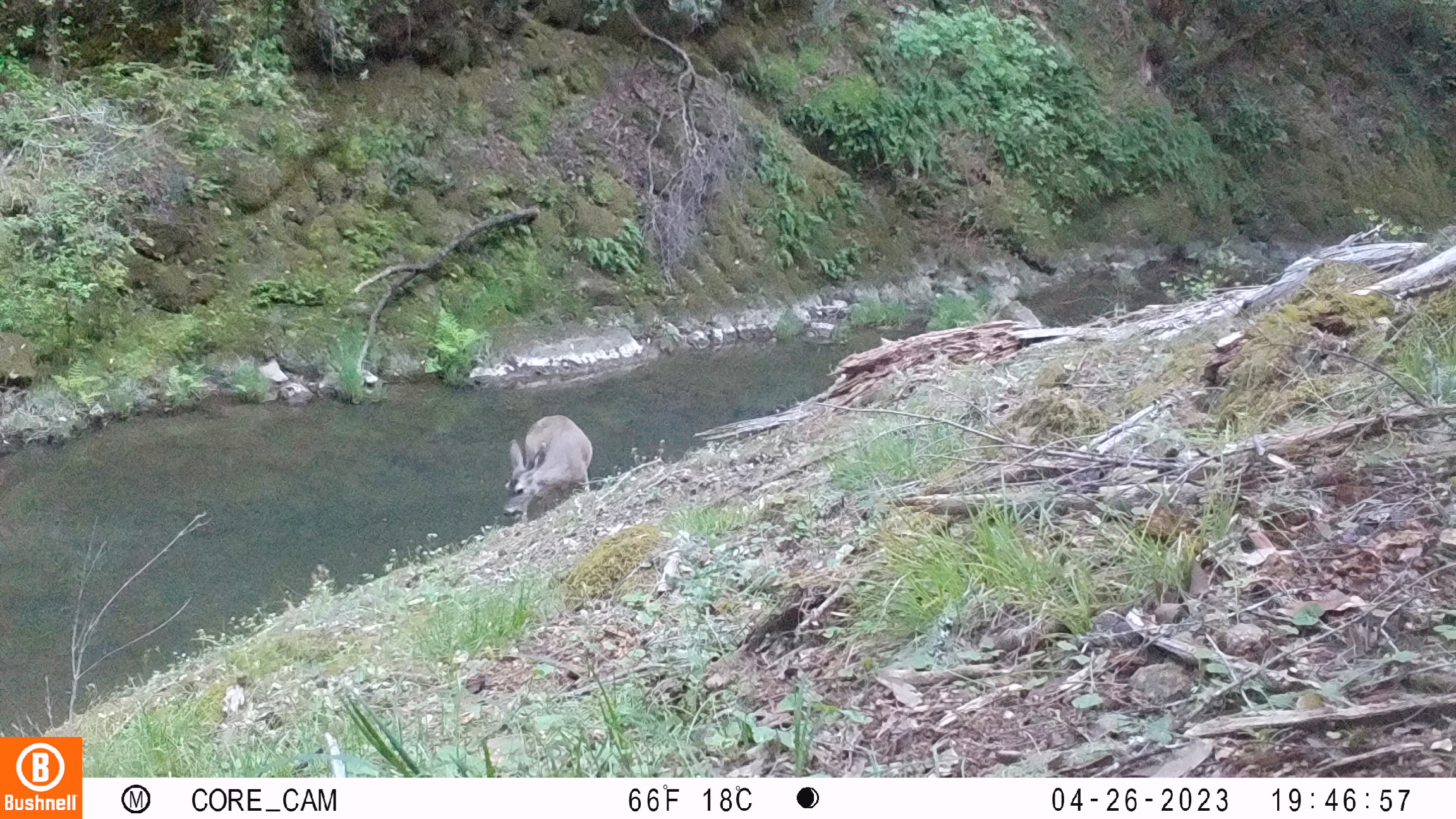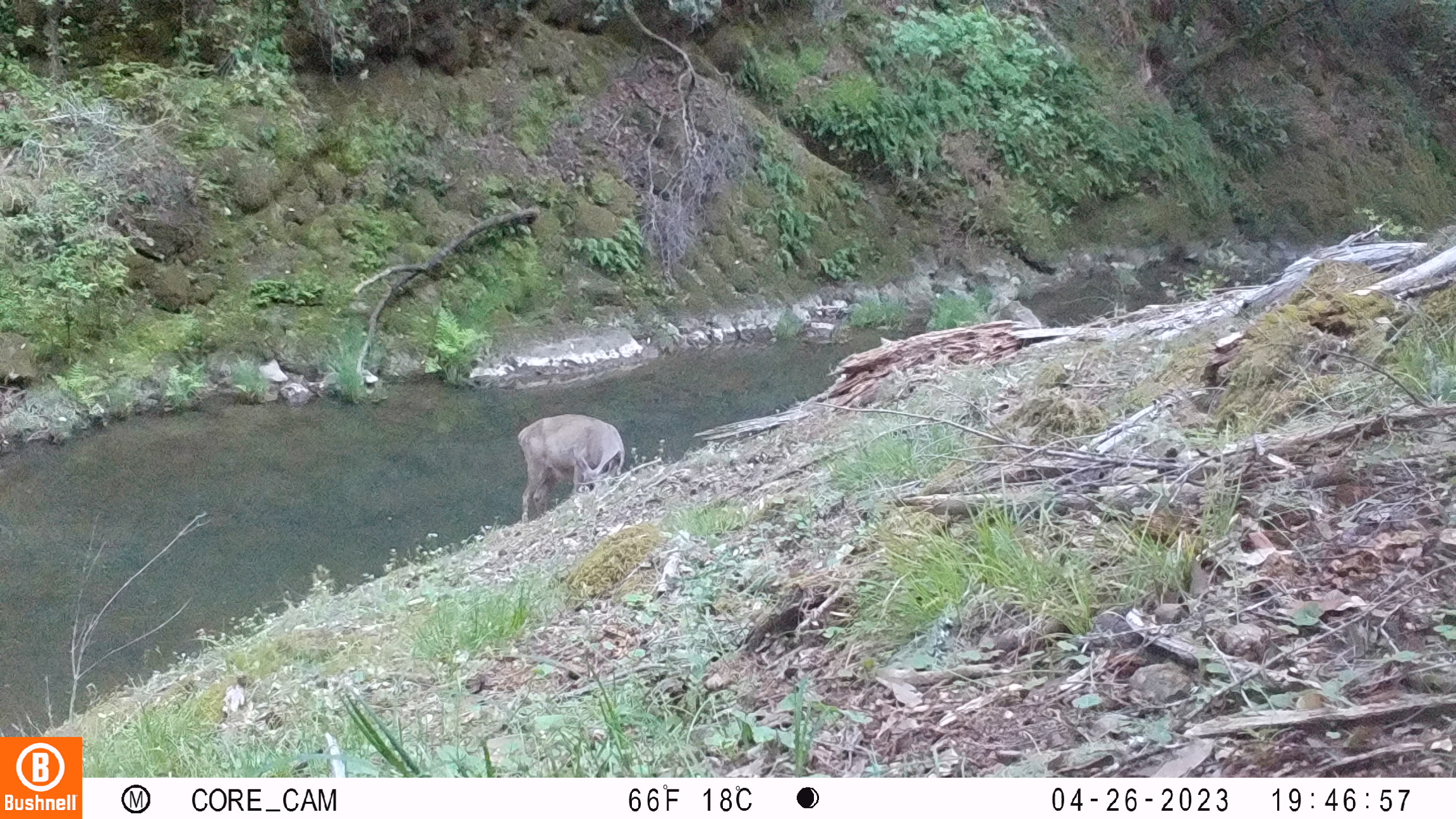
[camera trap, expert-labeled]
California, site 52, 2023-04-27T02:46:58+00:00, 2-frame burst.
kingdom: Animalia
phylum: Chordata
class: Mammalia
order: Artiodactyla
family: Cervidae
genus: Odocoileus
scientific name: Odocoileus hemionus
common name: mule deer